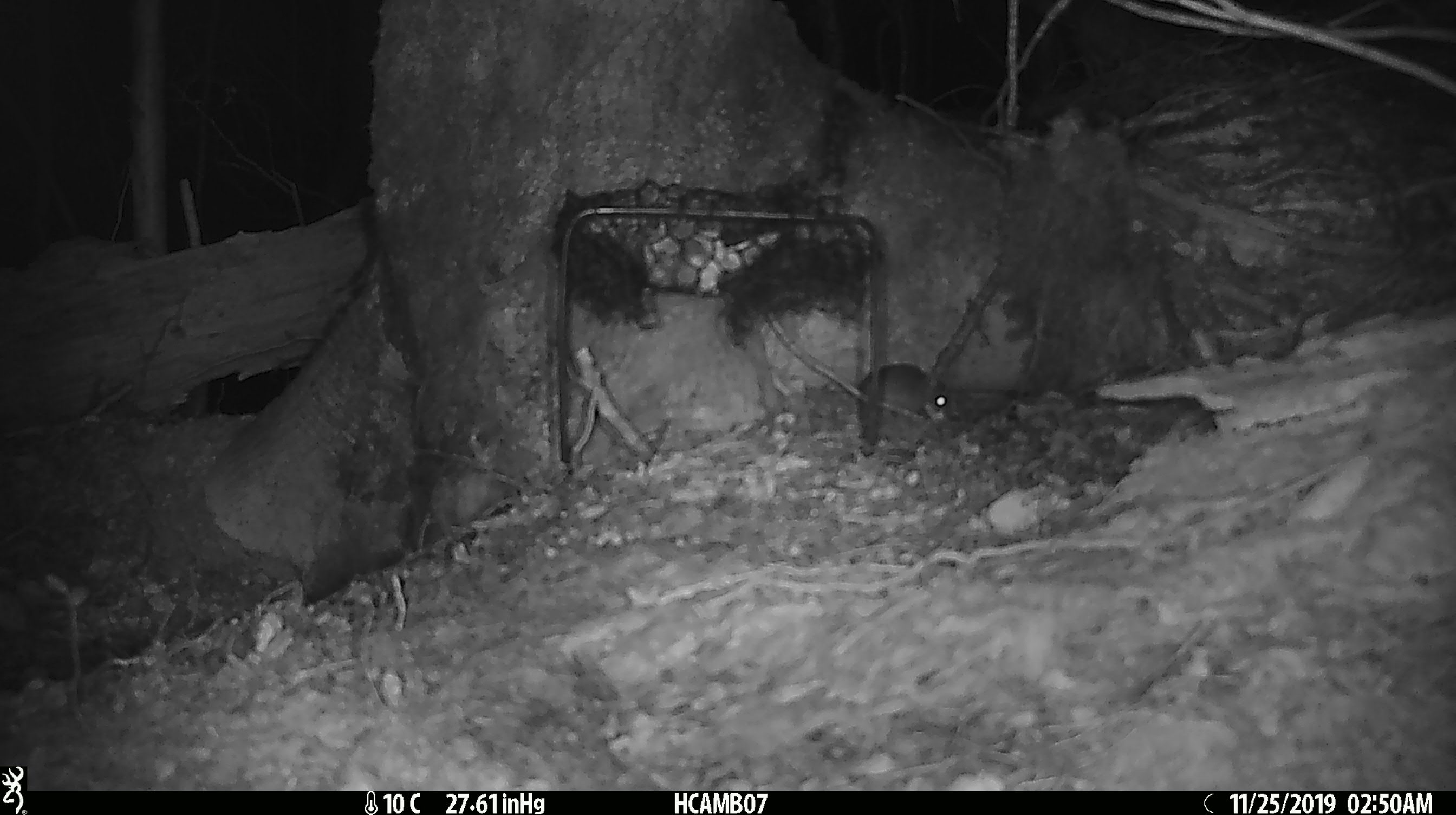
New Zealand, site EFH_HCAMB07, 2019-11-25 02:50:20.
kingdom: Animalia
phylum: Chordata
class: Mammalia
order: Rodentia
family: Muridae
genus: Mus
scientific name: Mus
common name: mouse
Mouse (Mus).